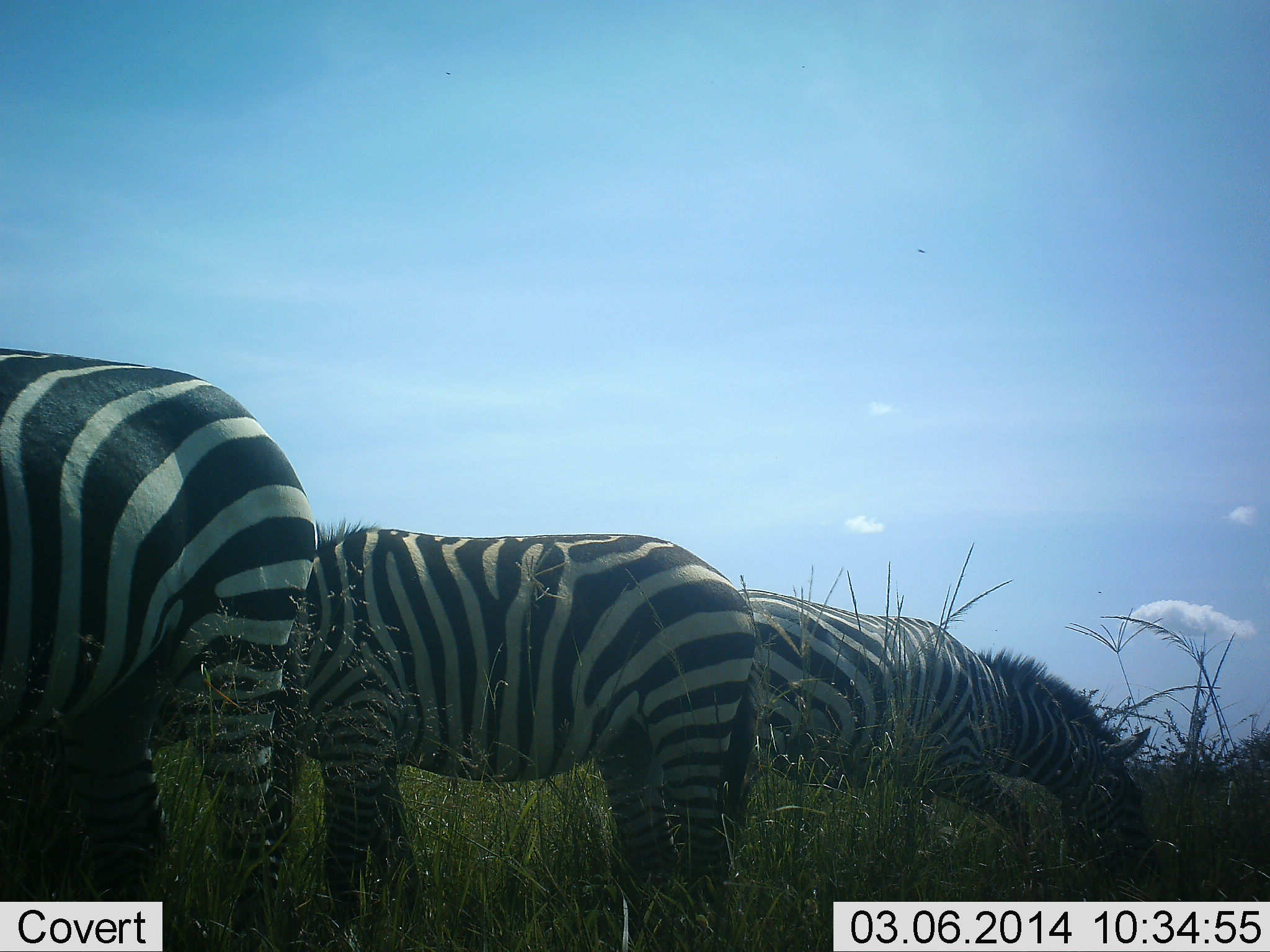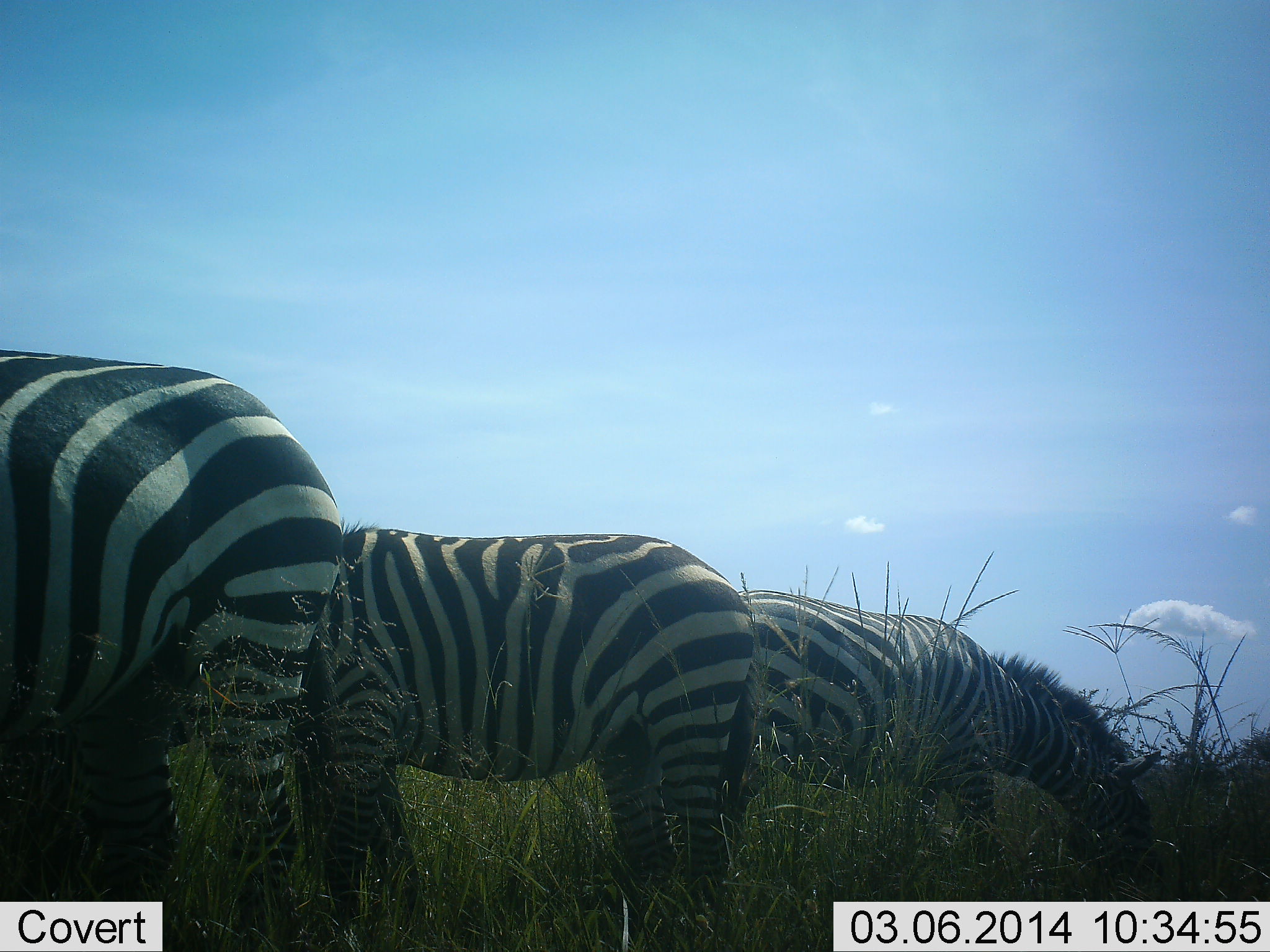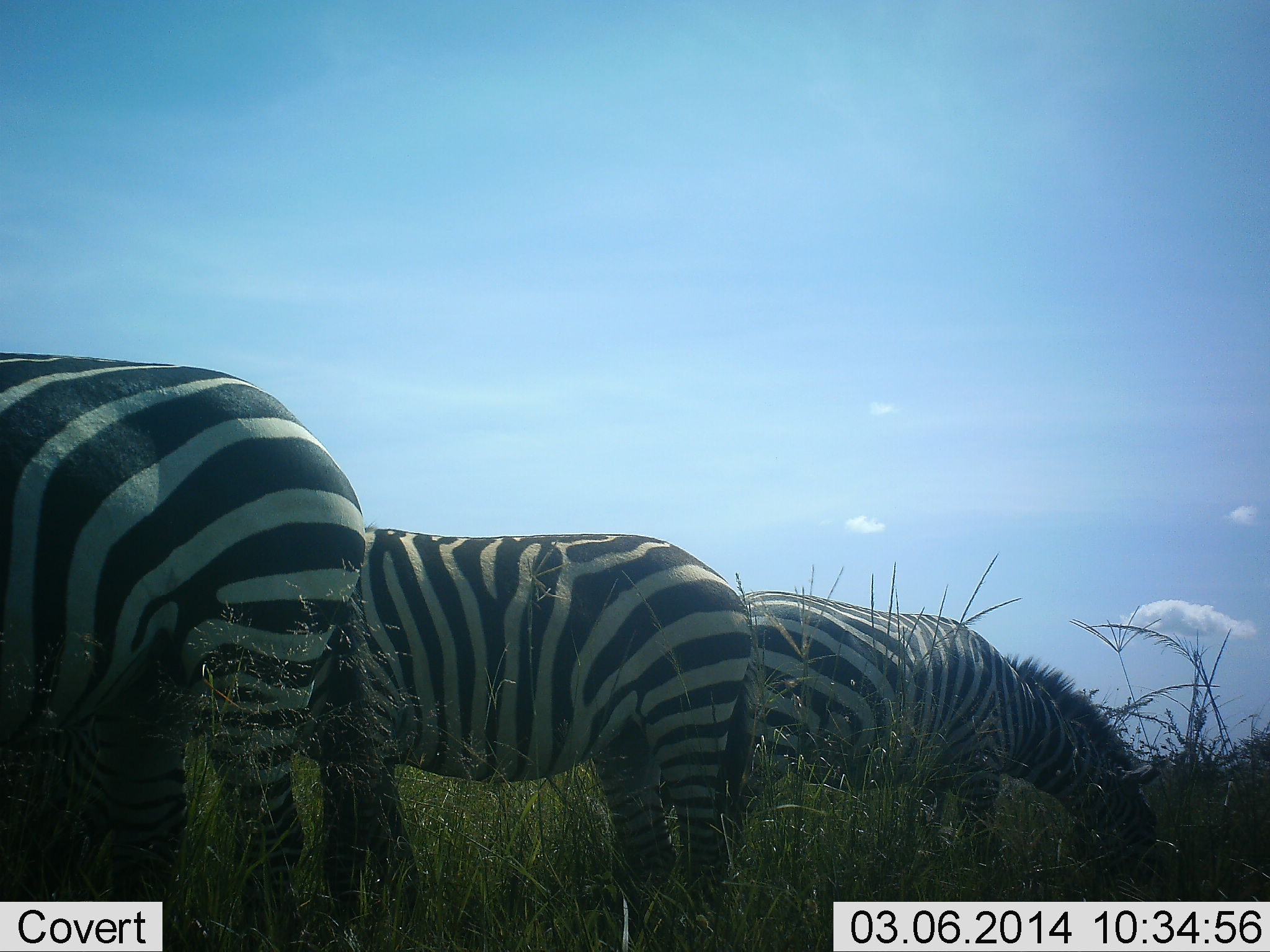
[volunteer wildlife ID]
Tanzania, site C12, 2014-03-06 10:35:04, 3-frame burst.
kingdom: Animalia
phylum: Chordata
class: Mammalia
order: Perissodactyla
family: Equidae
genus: Equus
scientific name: Equus quagga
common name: plains zebra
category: zebra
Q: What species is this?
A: Zebra (plains zebra) (Equus quagga).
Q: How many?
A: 3.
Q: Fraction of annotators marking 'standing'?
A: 36%.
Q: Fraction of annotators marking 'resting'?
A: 0%.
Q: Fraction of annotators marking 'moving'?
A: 0%.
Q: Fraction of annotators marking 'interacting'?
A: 0%.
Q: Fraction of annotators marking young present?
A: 0%.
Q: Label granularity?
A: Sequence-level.